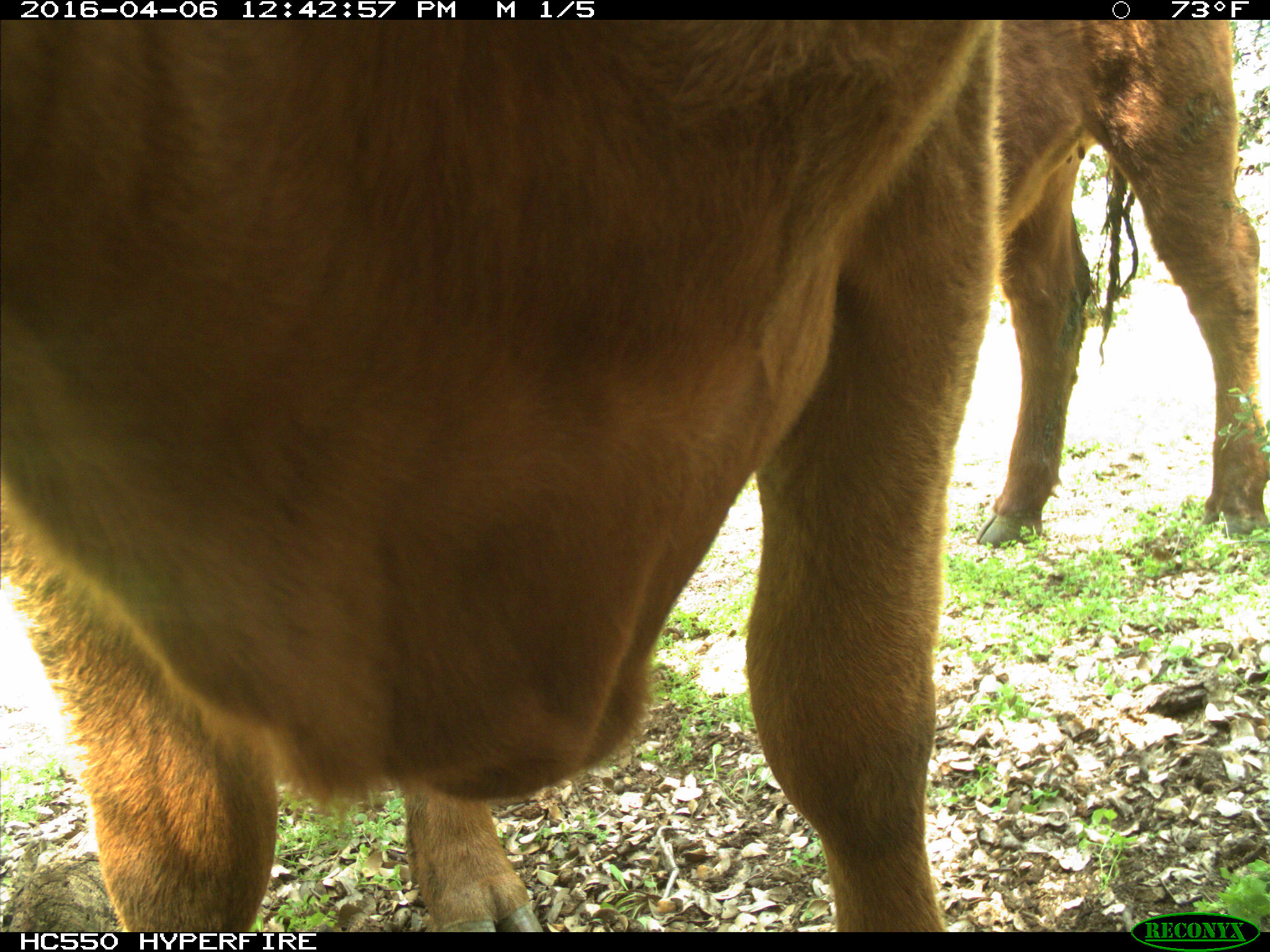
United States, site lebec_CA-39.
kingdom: Animalia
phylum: Chordata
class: Mammalia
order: Artiodactyla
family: Bovidae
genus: Bos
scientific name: Bos taurus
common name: domestic cow